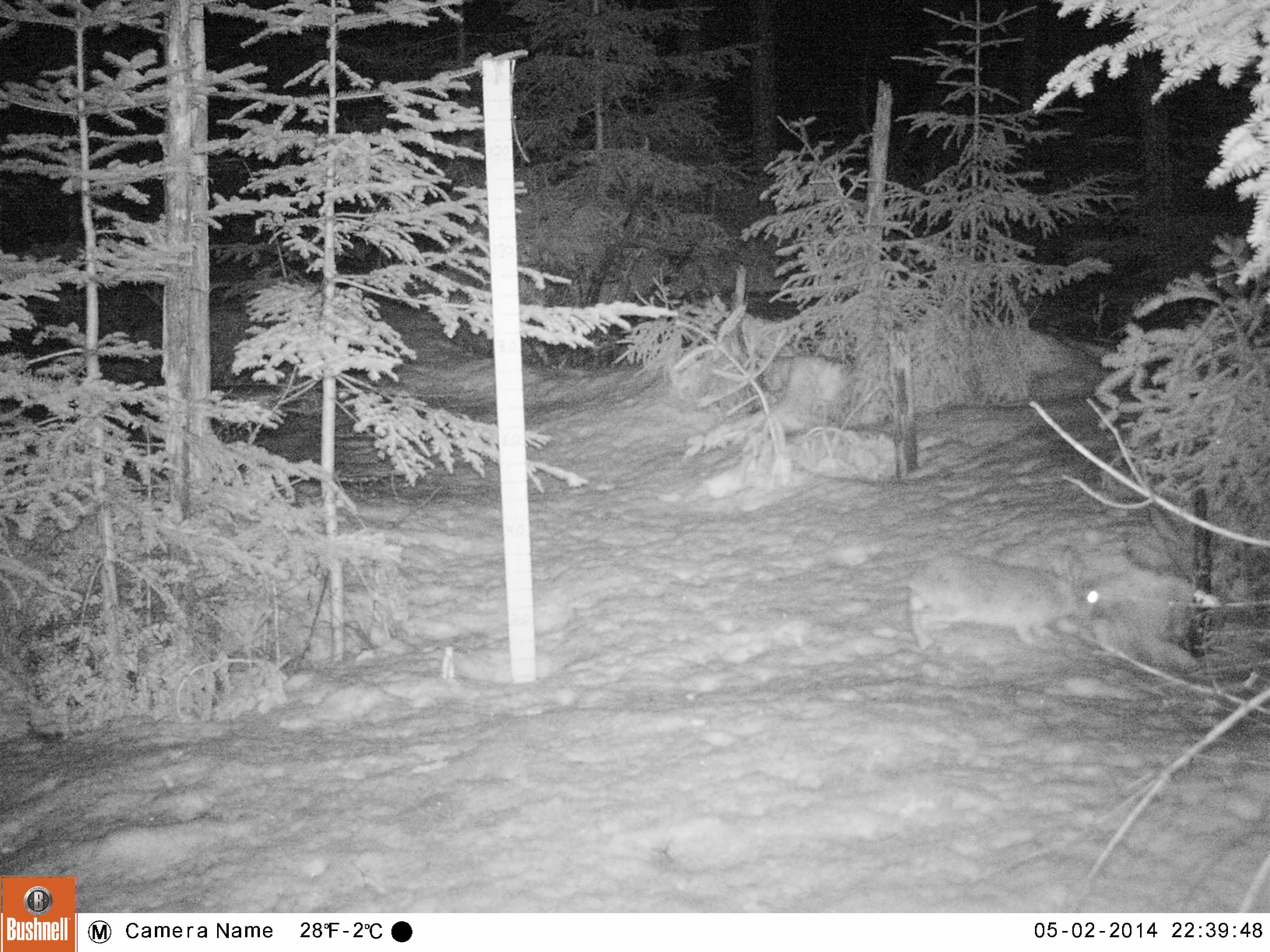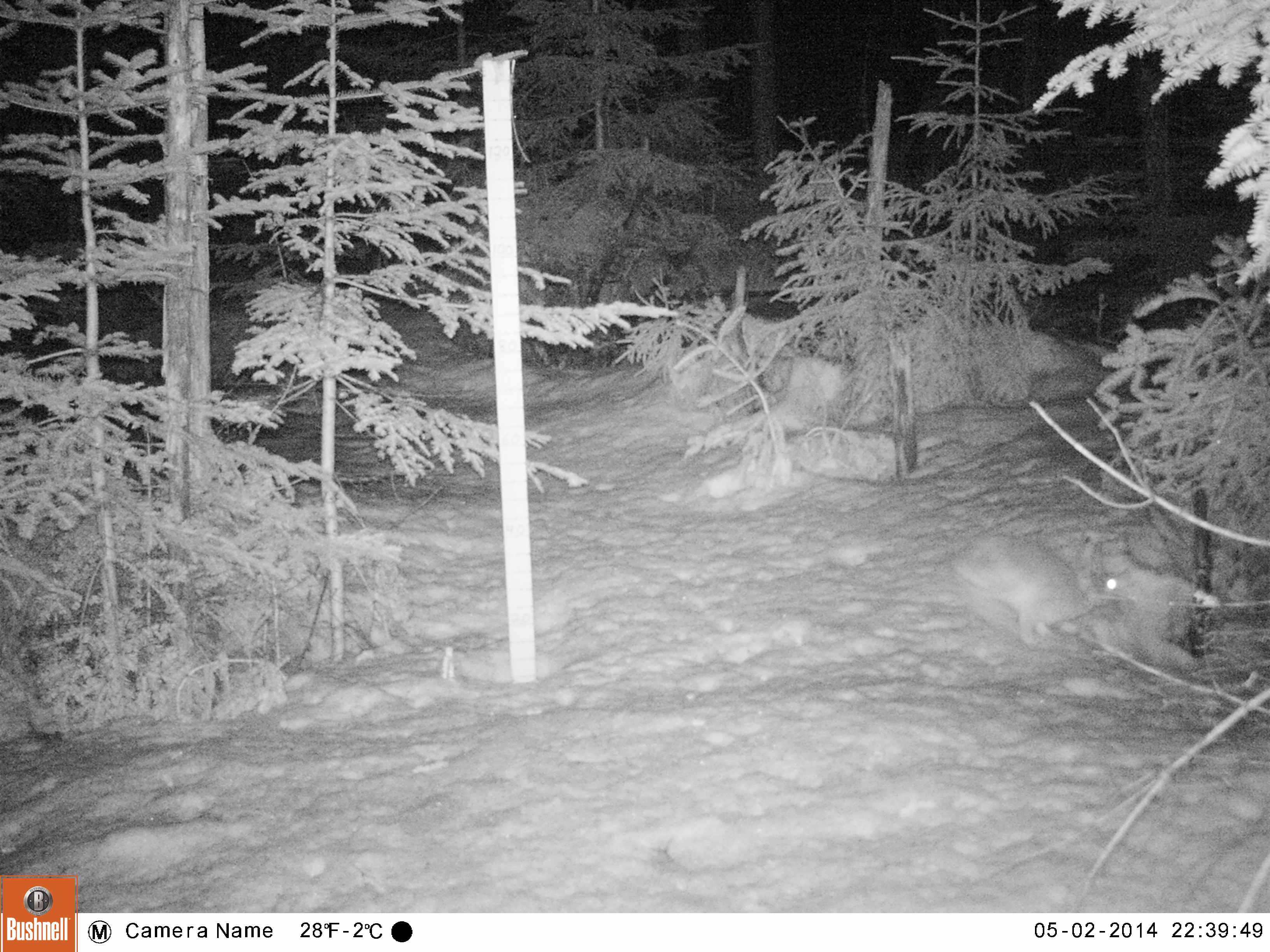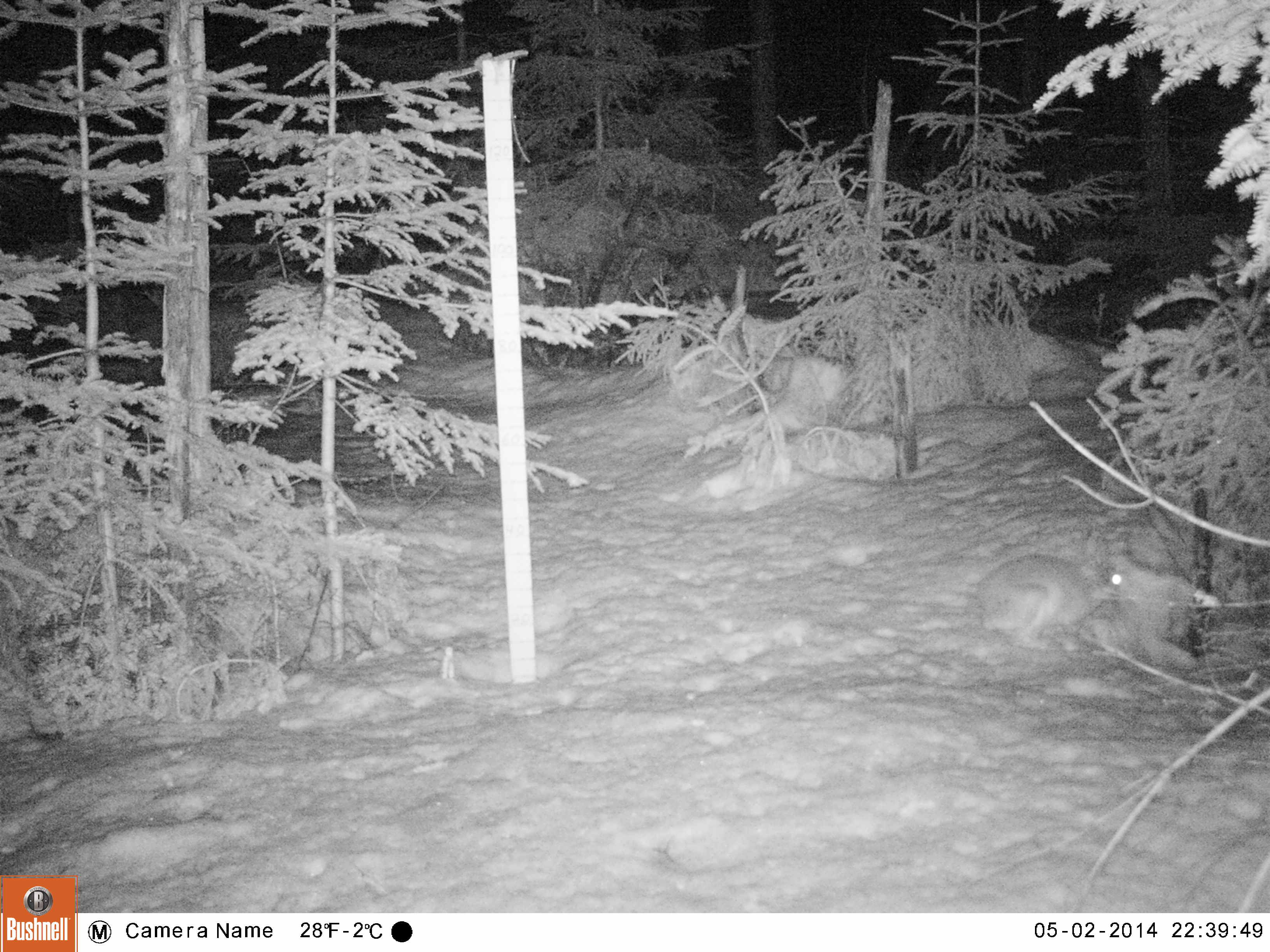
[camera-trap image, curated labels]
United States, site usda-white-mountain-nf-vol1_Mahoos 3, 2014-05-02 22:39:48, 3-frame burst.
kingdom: Animalia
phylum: Chordata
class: Mammalia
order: Lagomorpha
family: Leporidae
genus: Lepus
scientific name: Lepus americanus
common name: snowshoe hare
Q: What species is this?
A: Snowshoe hare (Lepus americanus).